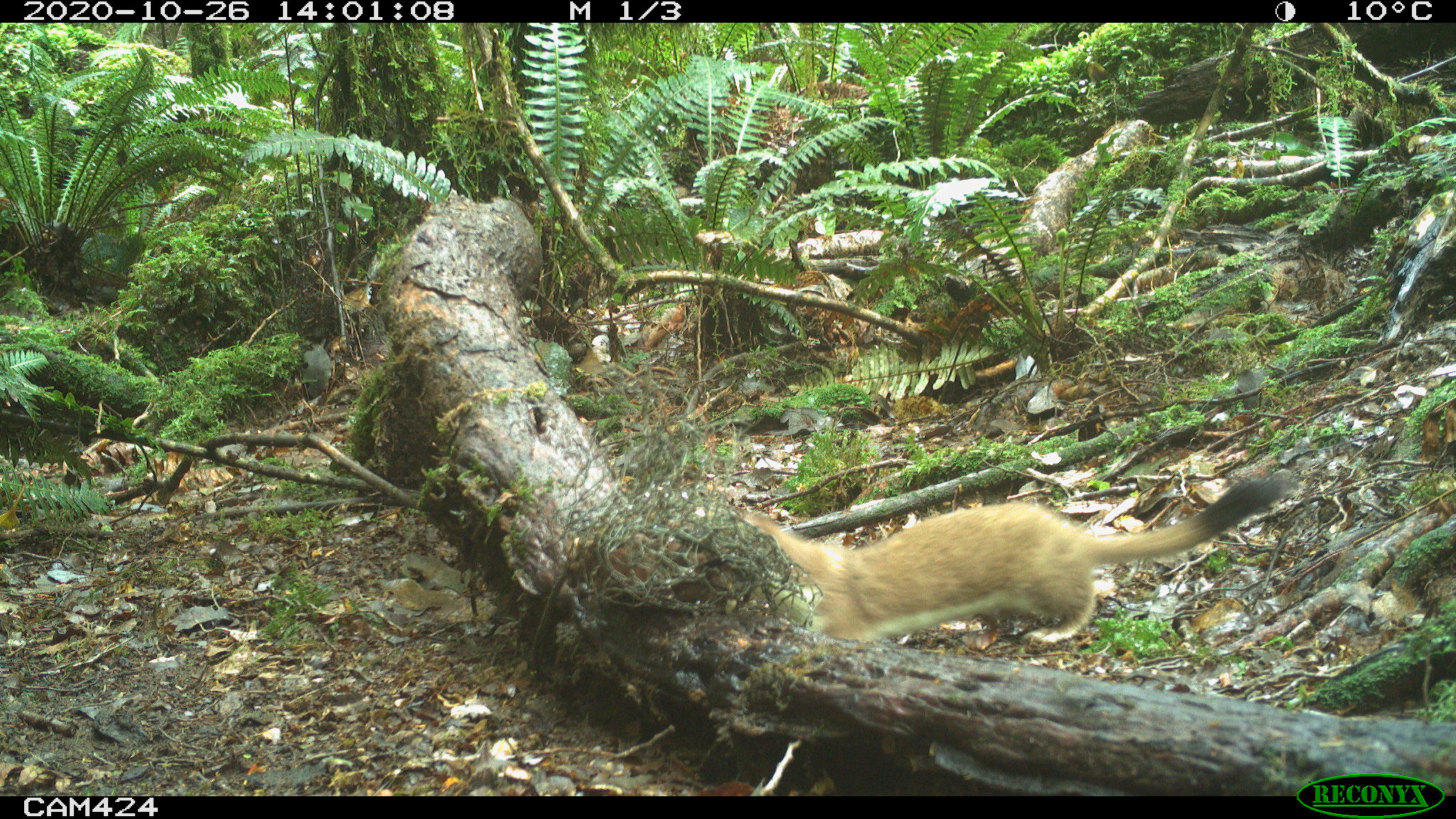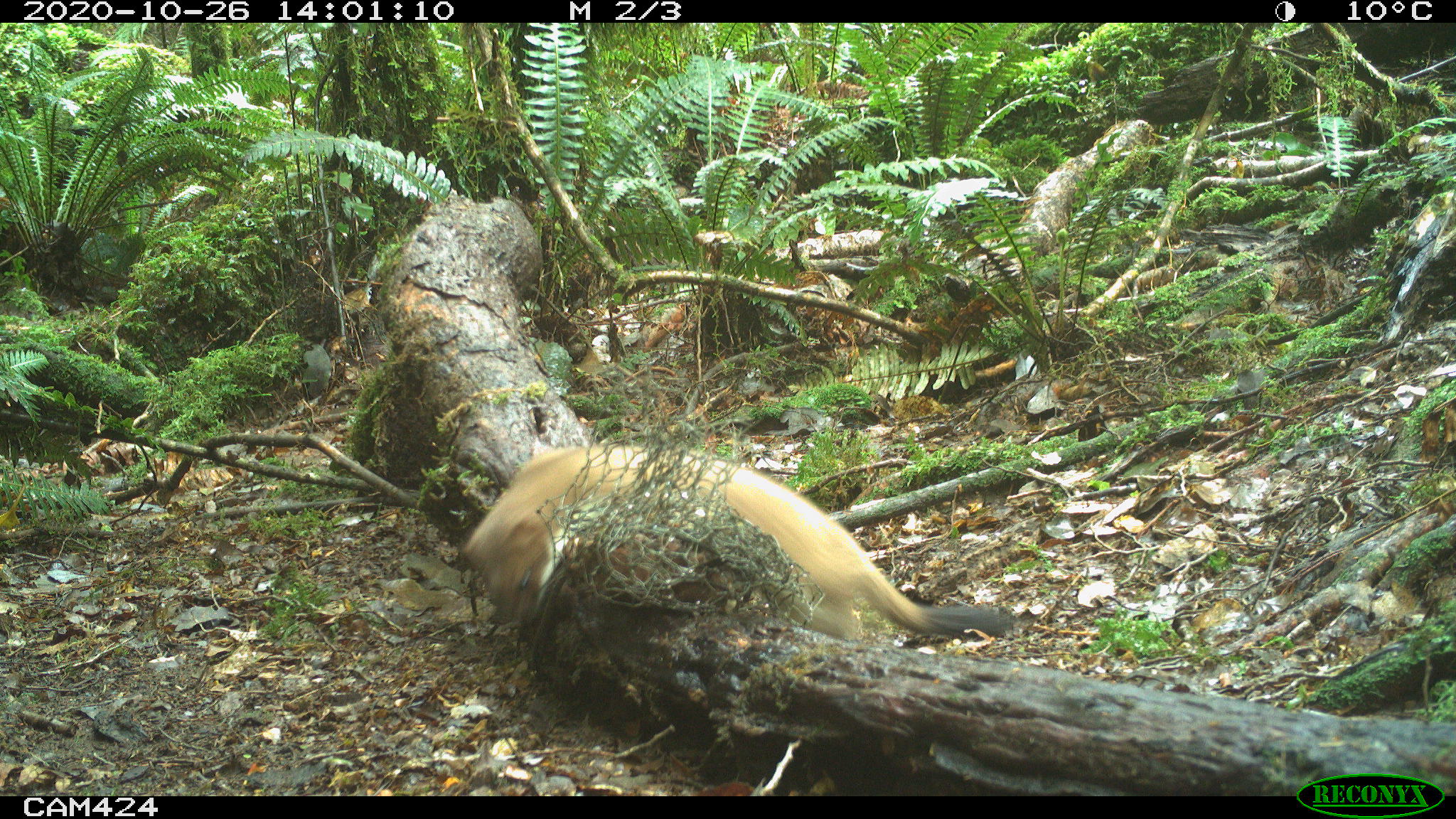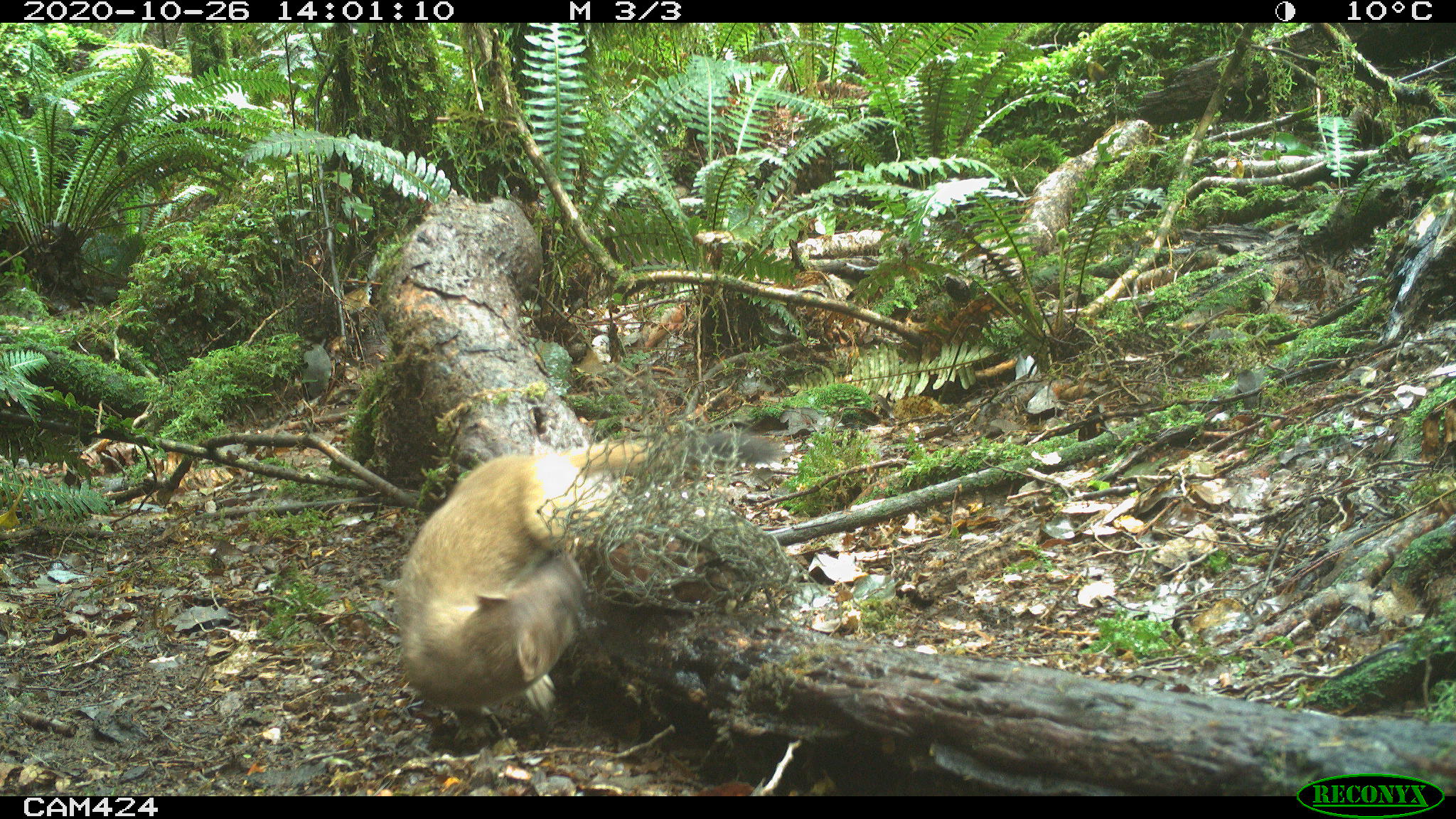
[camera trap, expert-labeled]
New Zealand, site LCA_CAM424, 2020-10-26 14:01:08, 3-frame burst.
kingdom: Animalia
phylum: Chordata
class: Mammalia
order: Carnivora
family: Mustelidae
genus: Mustela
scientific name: Mustela erminea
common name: stoat